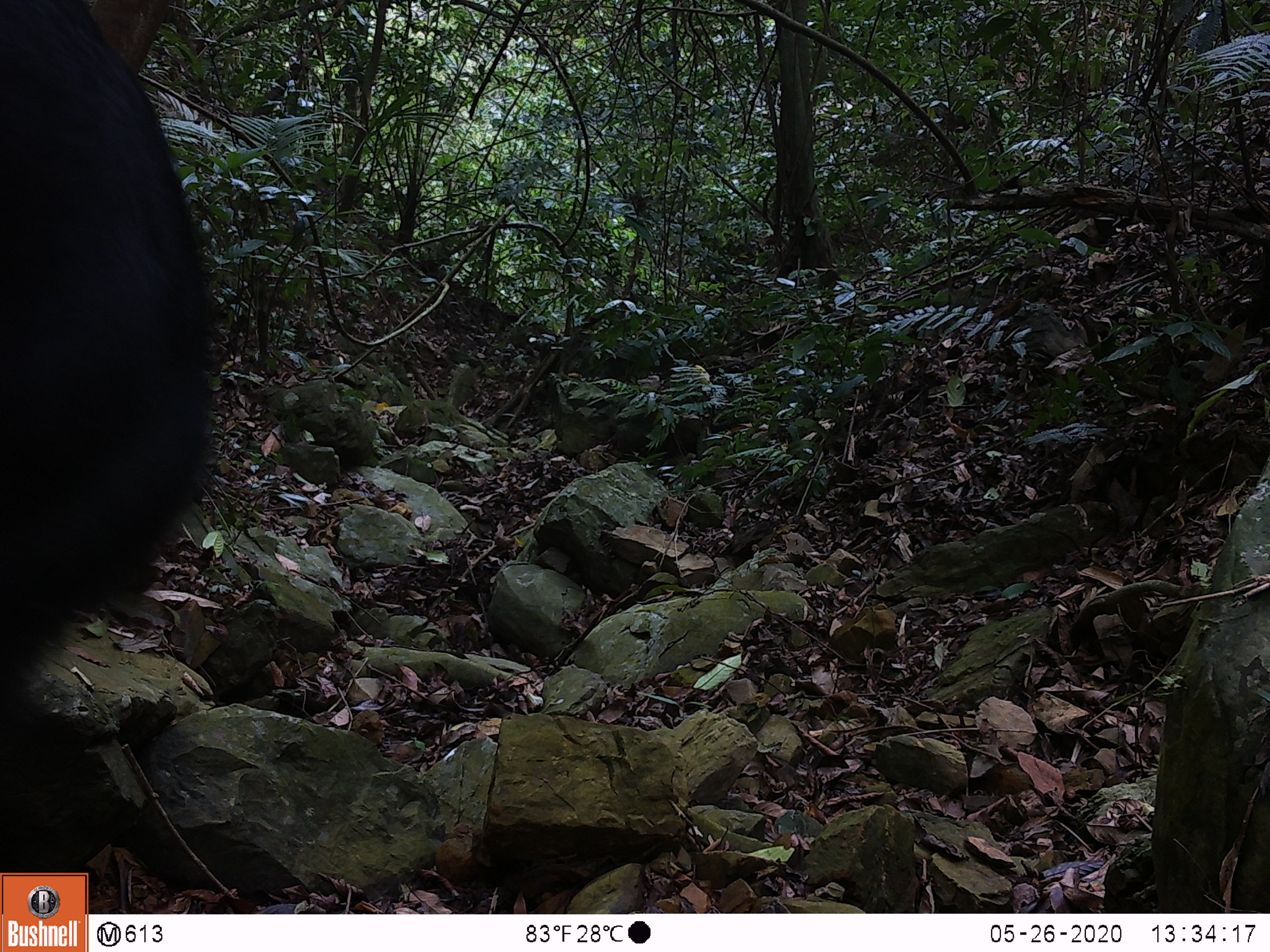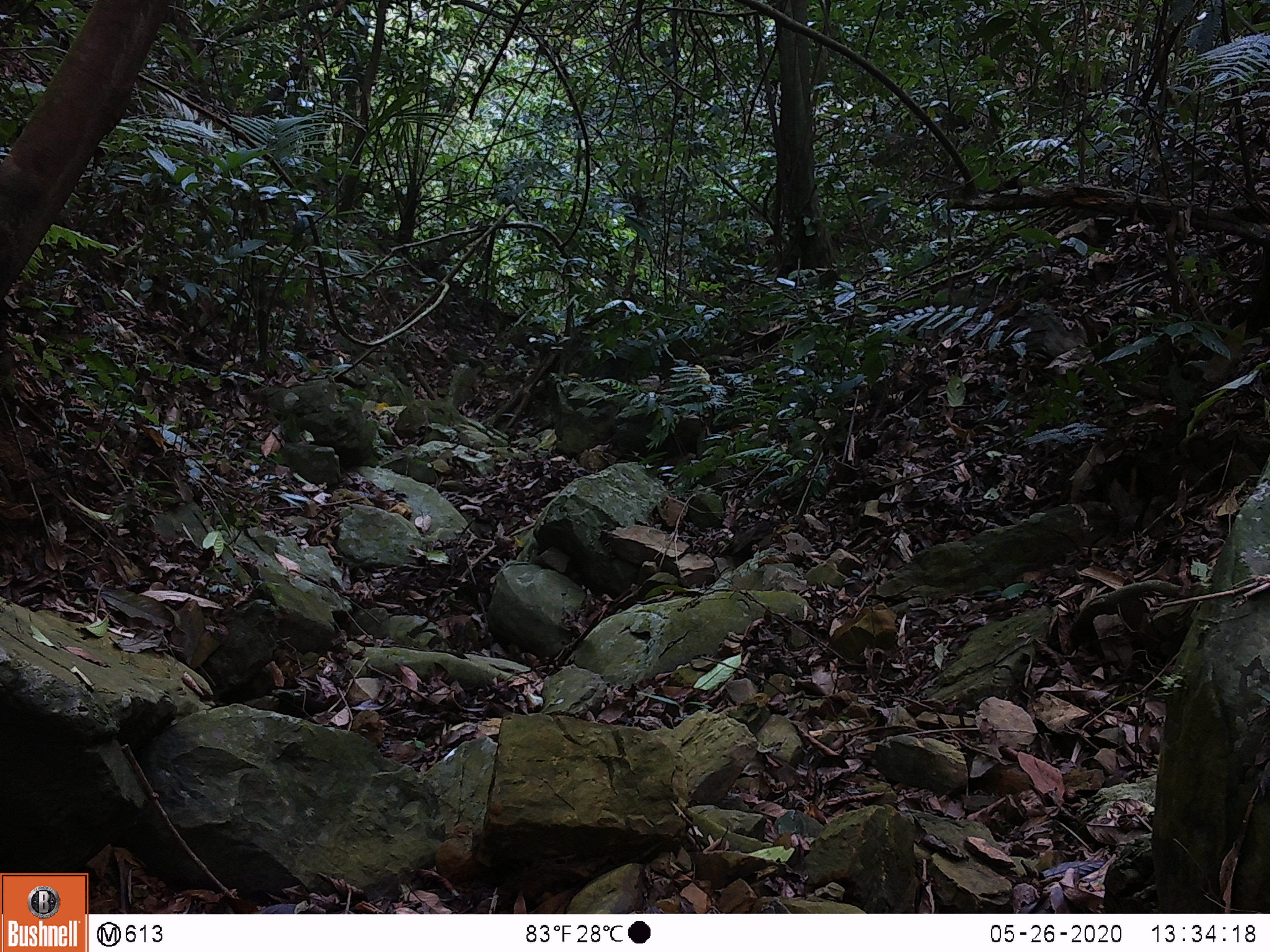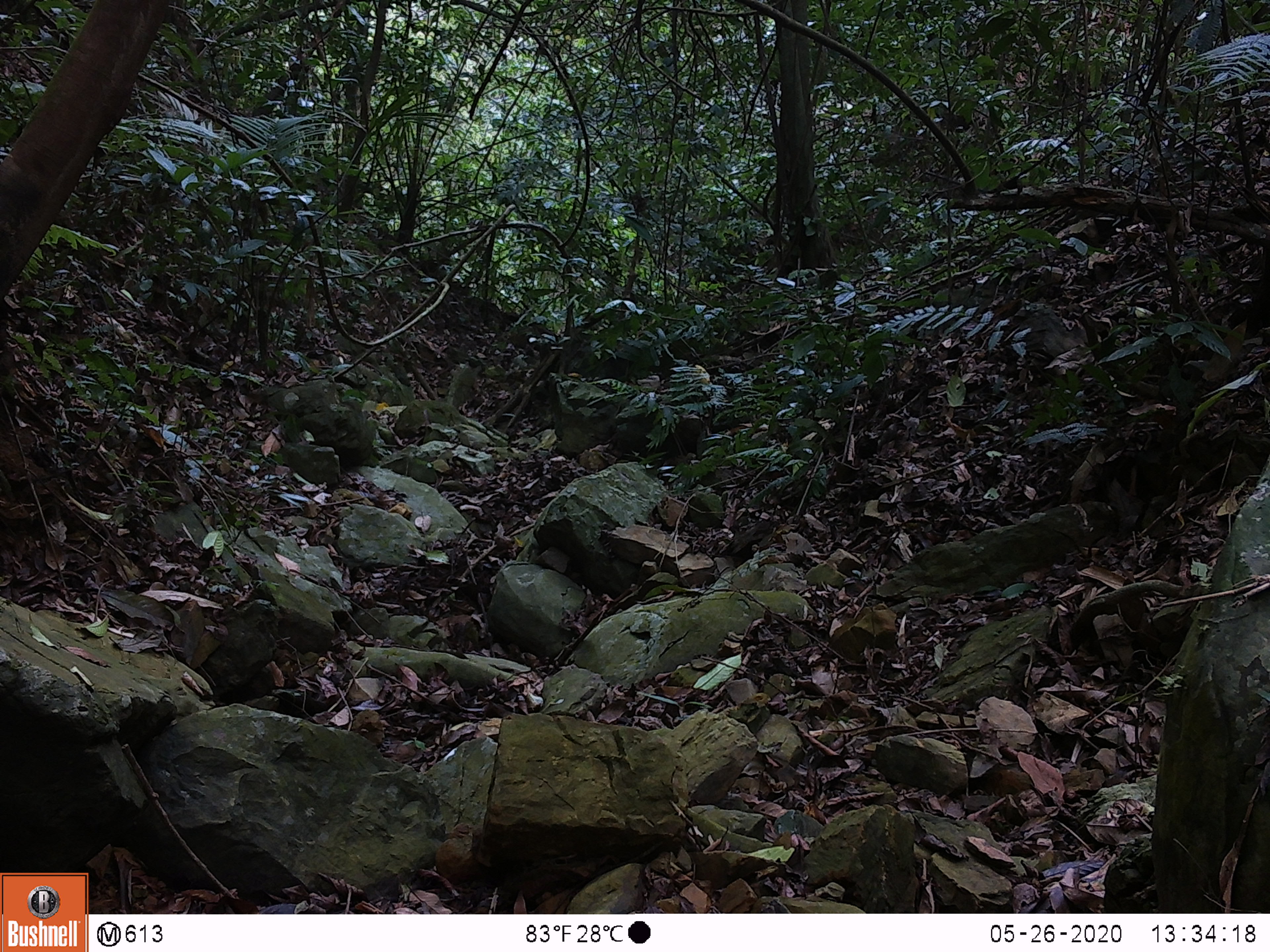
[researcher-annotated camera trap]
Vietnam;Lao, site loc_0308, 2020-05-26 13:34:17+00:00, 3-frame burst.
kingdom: Animalia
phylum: Chordata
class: Mammalia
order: Artiodactyla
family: Bovidae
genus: Capricornis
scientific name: Capricornis sumatraensis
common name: chinese serow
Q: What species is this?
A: Chinese serow (Capricornis sumatraensis).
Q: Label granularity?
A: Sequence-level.